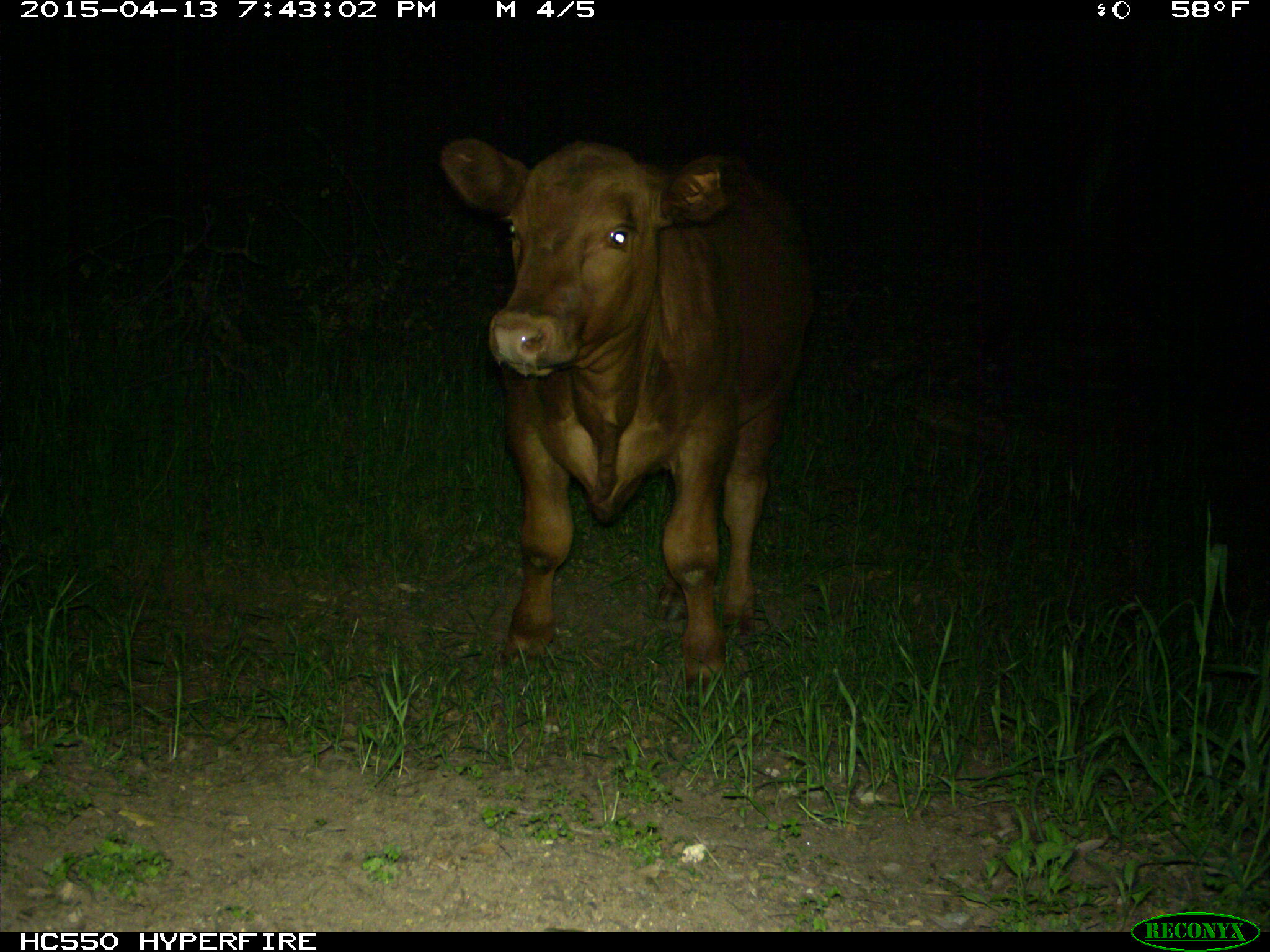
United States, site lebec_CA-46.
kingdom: Animalia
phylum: Chordata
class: Mammalia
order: Artiodactyla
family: Bovidae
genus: Bos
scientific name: Bos taurus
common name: domestic cow